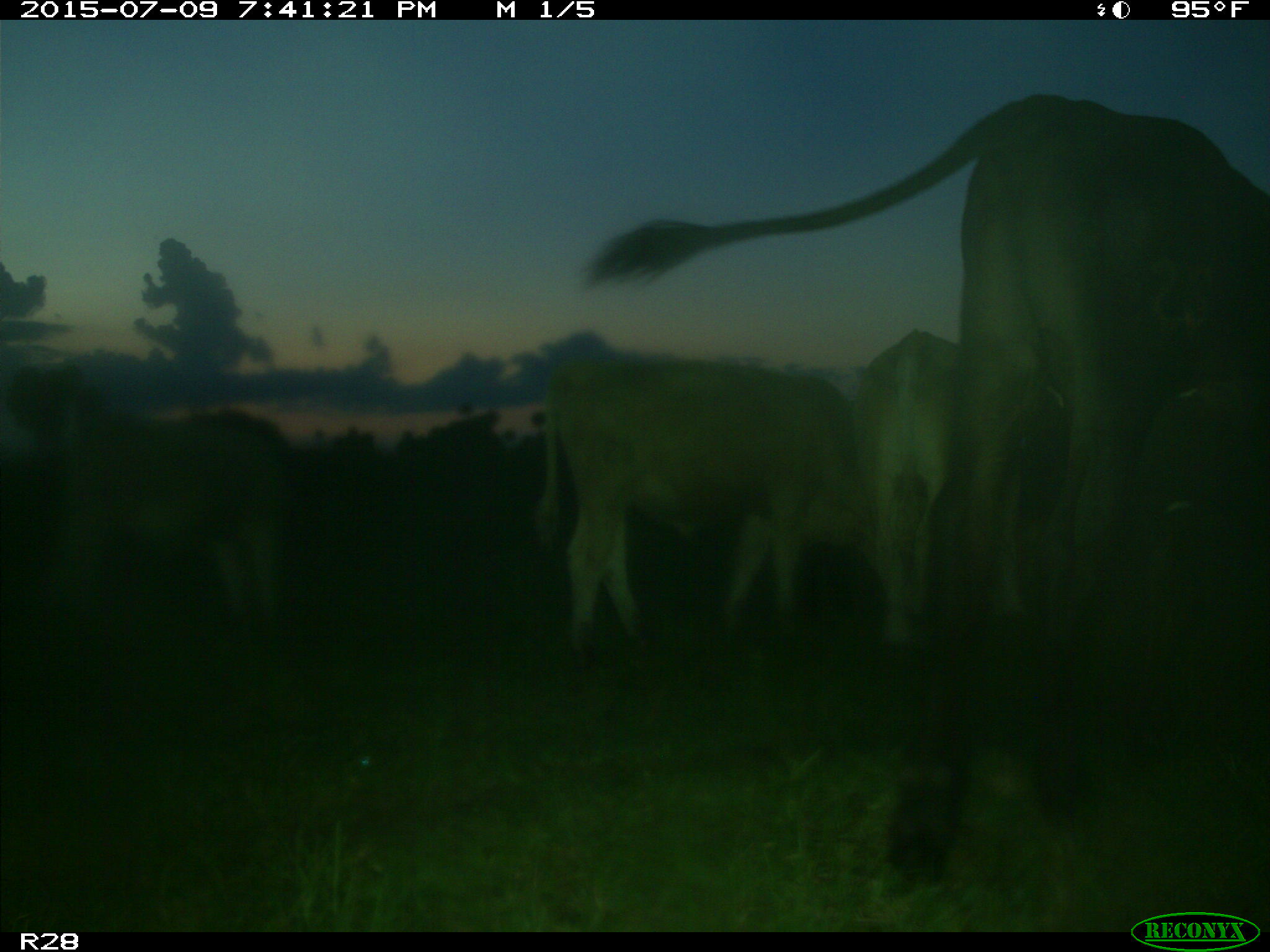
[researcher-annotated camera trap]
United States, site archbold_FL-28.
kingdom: Animalia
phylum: Chordata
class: Mammalia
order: Artiodactyla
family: Bovidae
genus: Bos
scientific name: Bos taurus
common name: domestic cow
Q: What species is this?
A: Bos taurus (domestic cow).